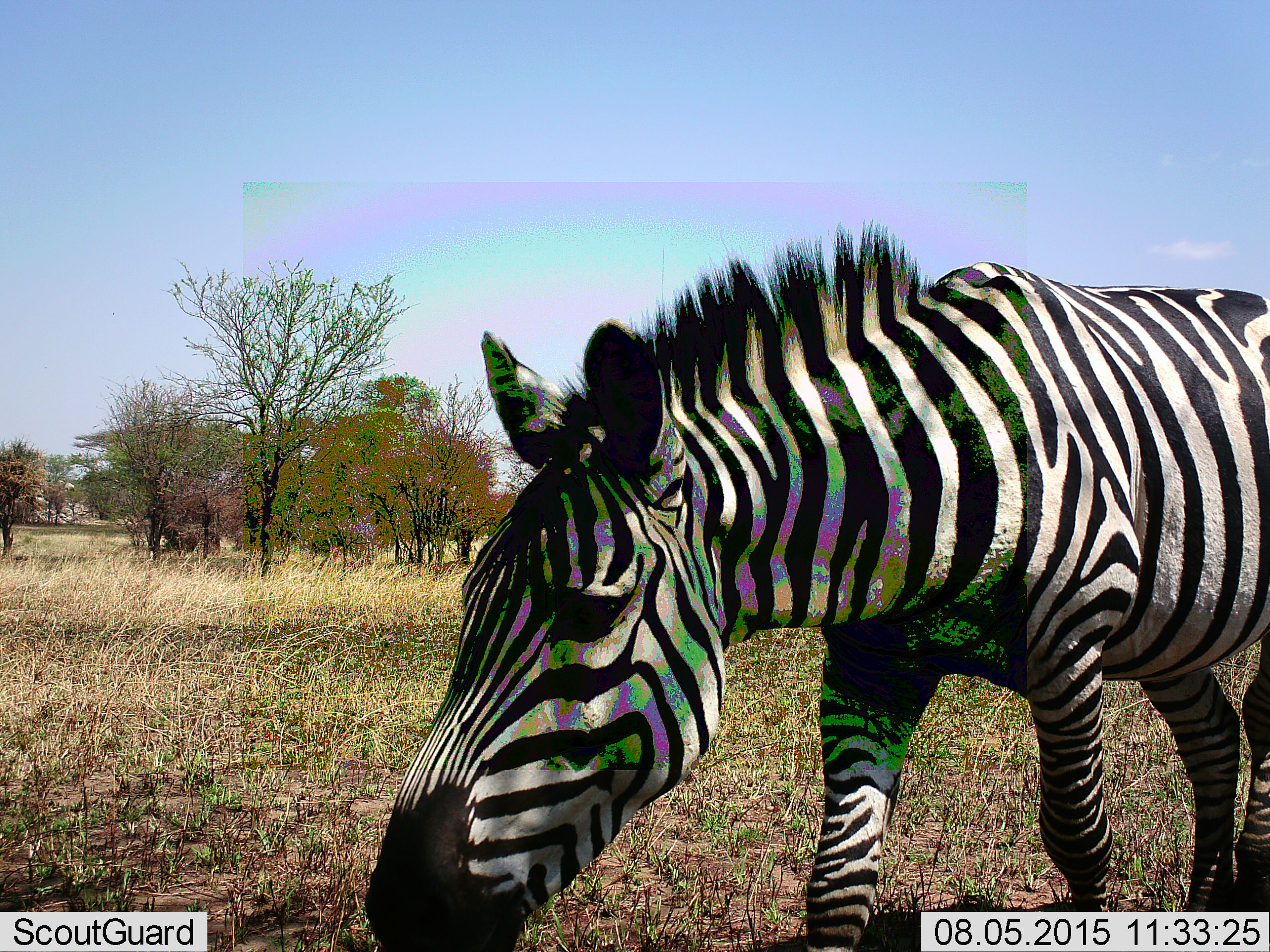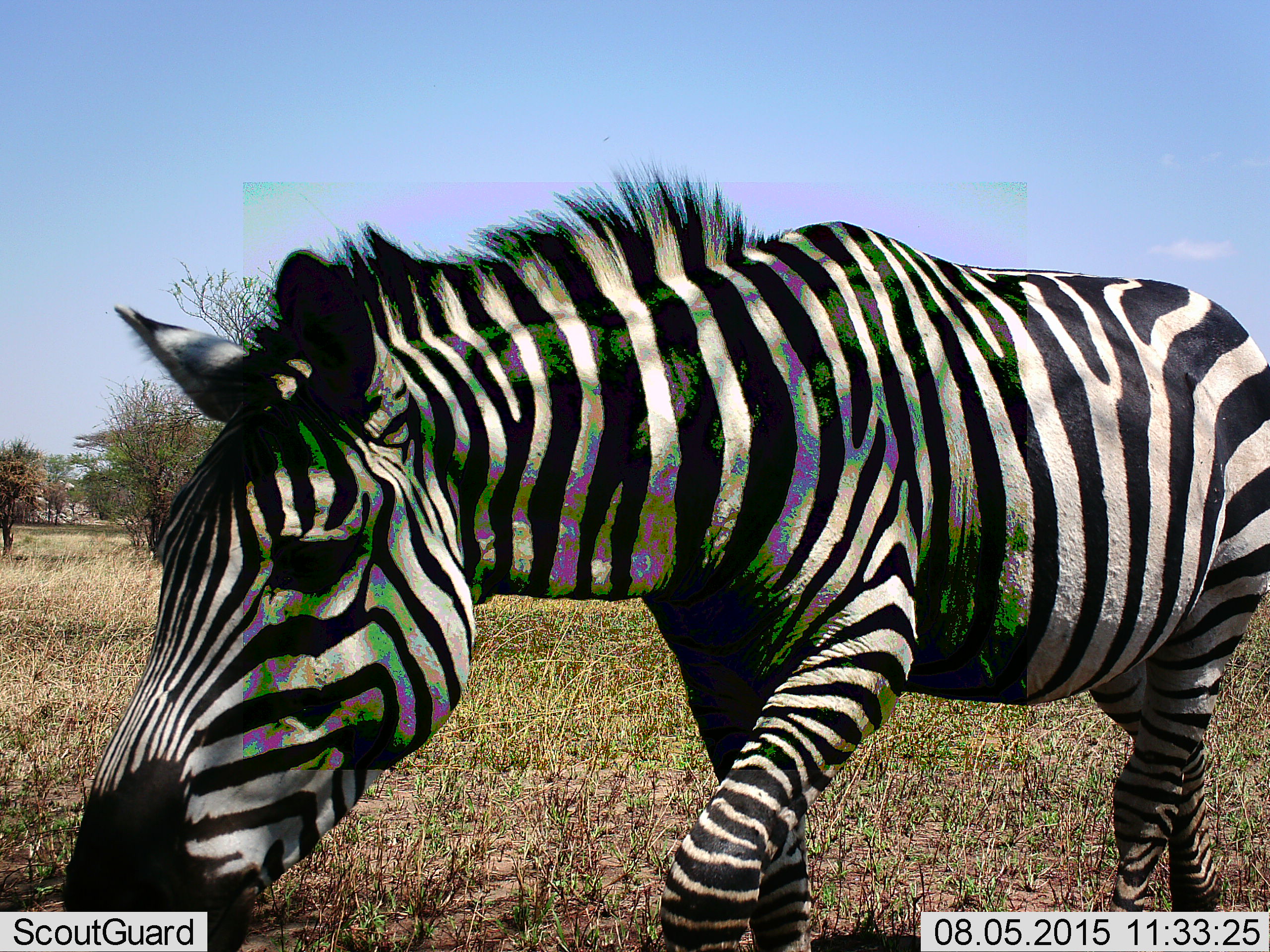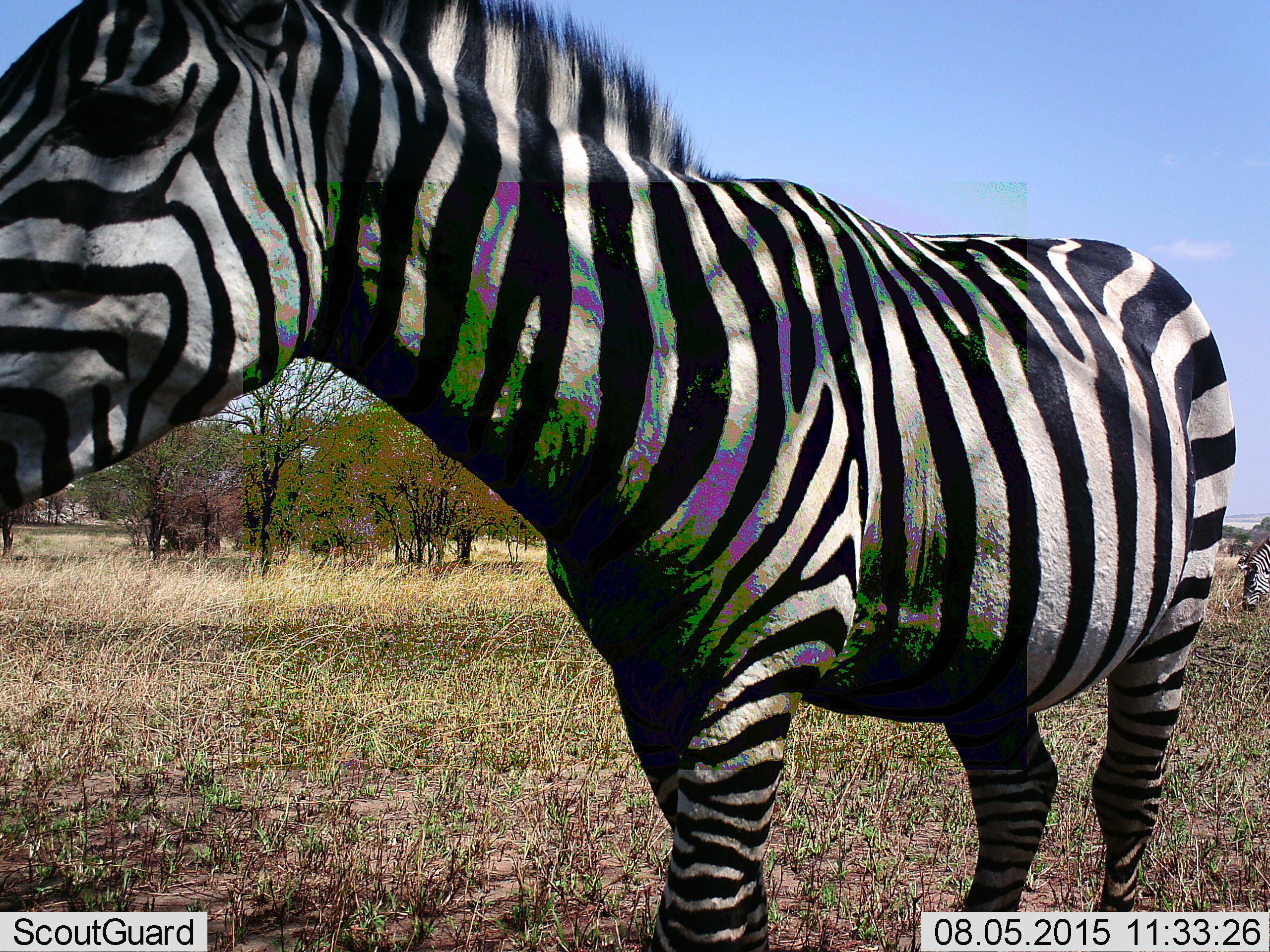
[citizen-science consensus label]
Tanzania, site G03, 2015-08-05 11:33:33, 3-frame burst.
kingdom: Animalia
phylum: Chordata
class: Mammalia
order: Perissodactyla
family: Equidae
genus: Equus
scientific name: Equus quagga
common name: plains zebra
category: zebra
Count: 2.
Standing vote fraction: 10%.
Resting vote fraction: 0%.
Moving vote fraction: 90%.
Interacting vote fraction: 0%.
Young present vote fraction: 0%.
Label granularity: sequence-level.